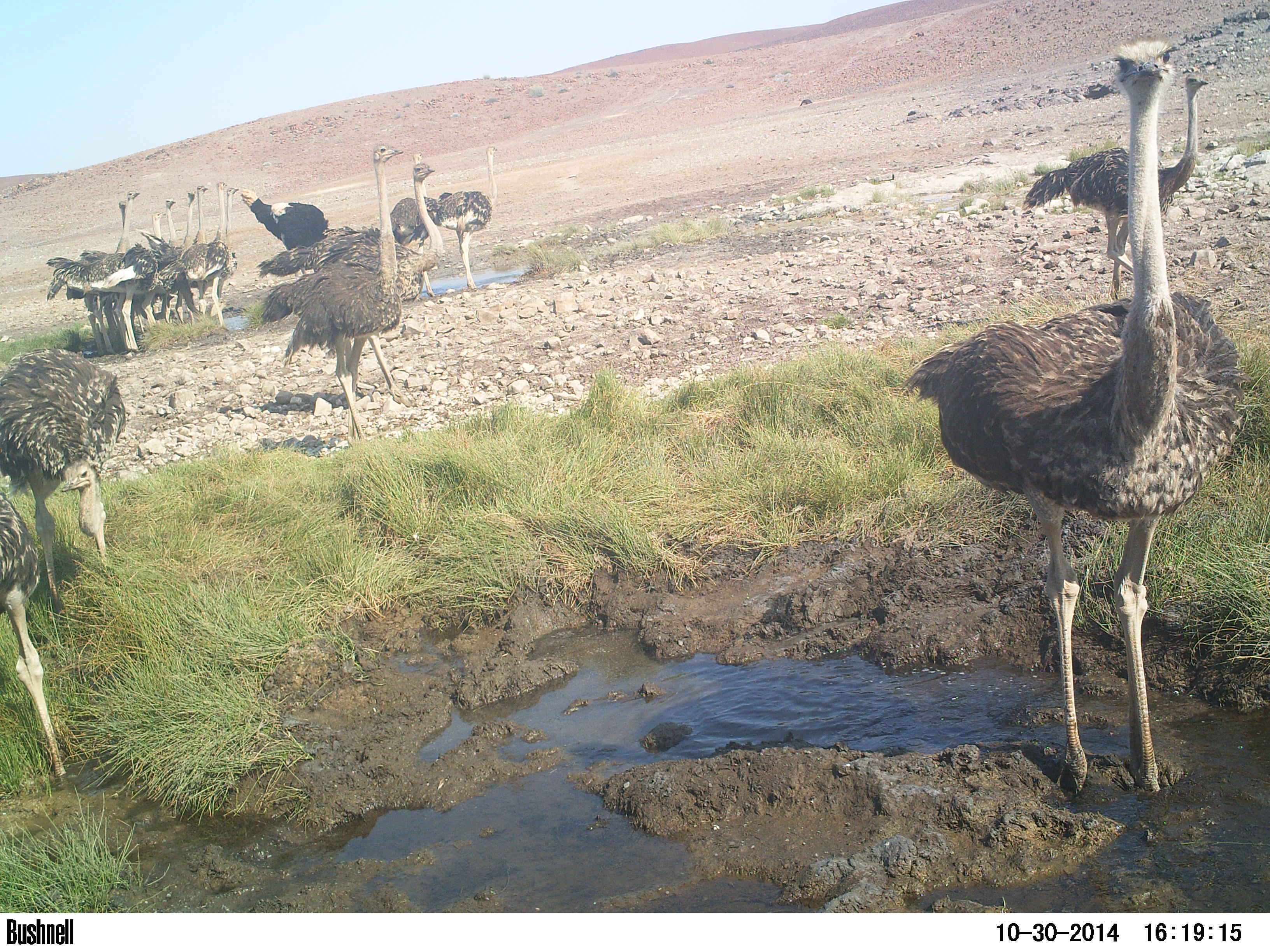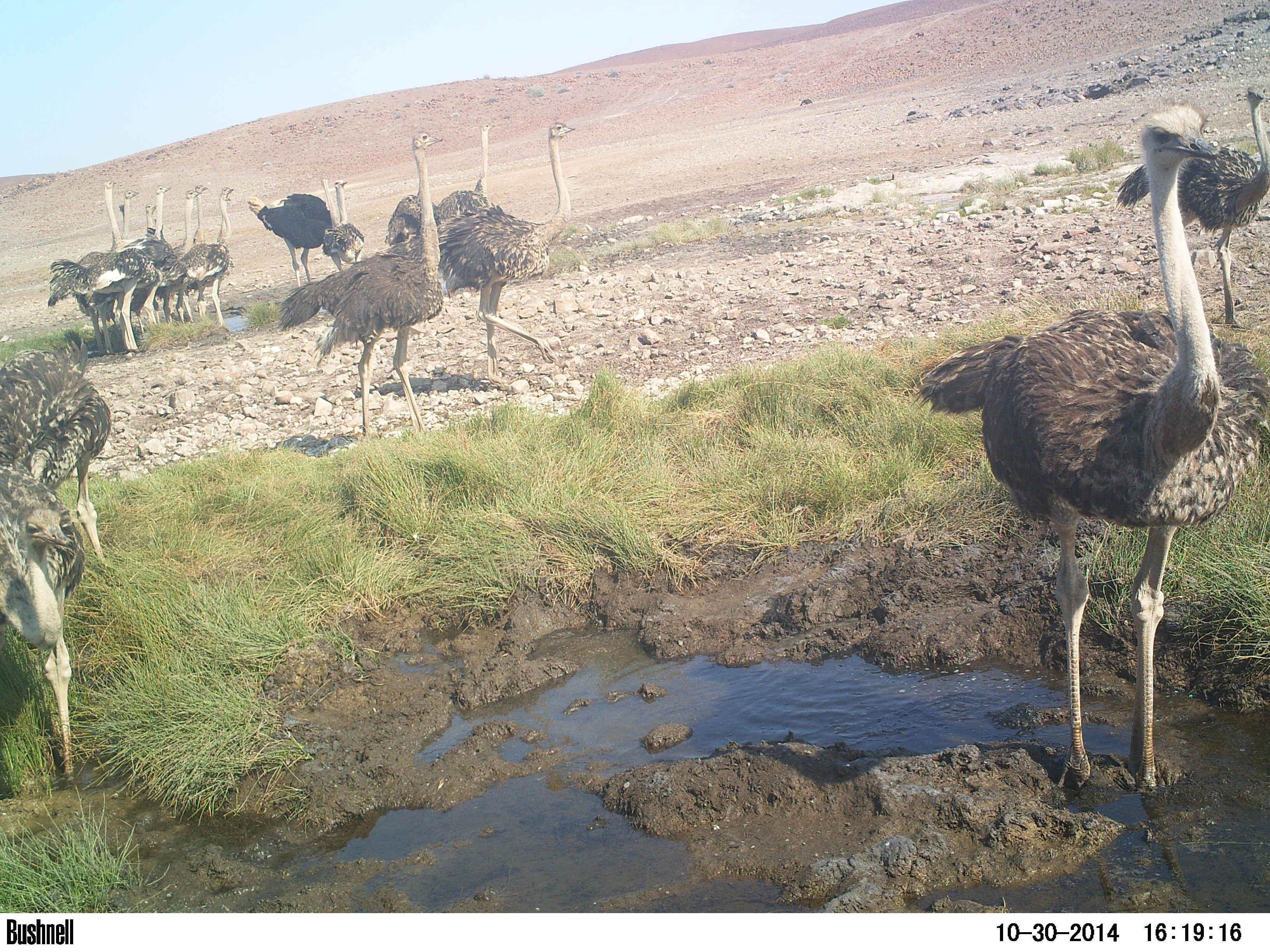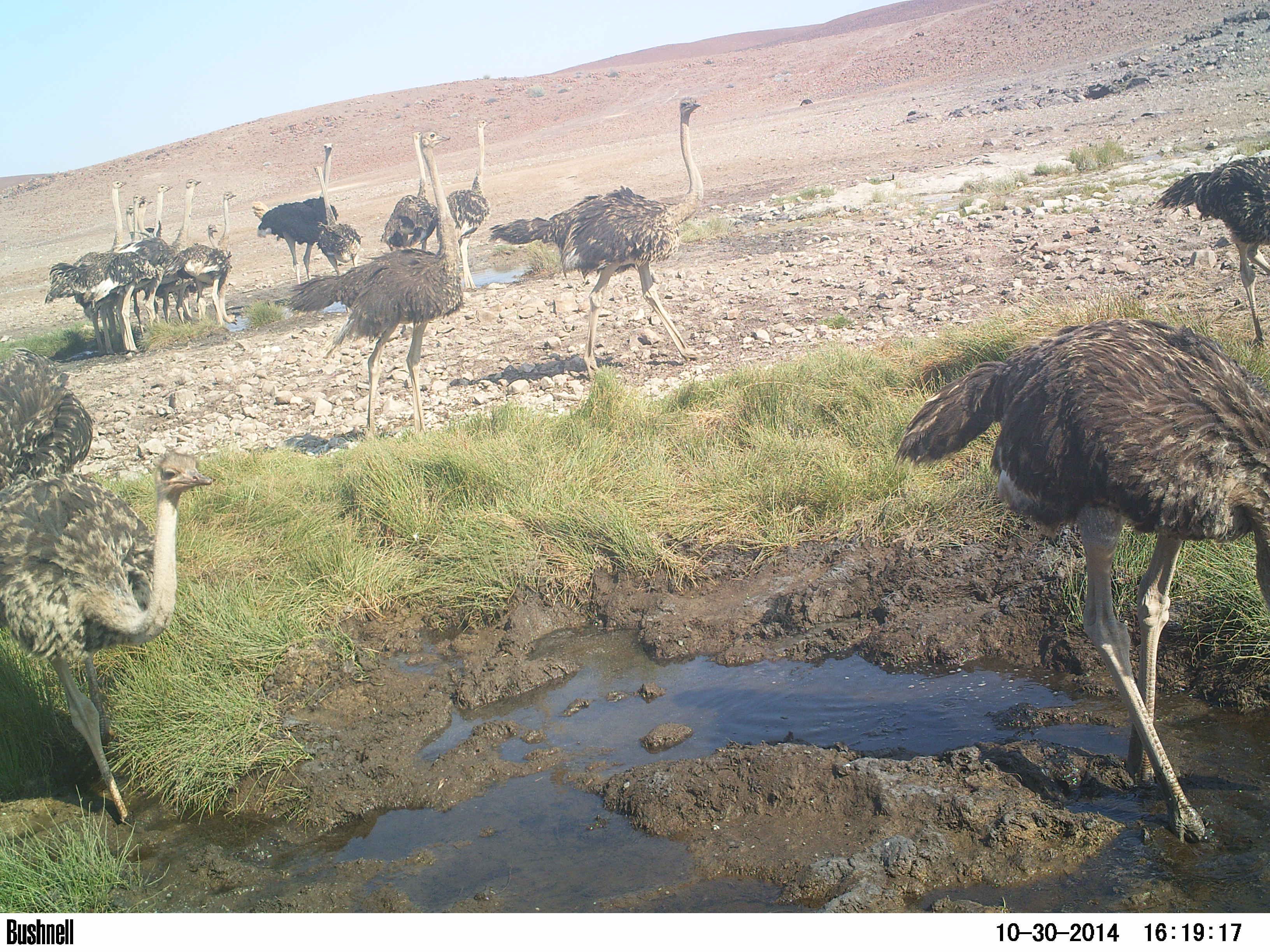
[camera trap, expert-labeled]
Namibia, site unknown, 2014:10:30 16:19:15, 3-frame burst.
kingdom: Animalia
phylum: Chordata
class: Aves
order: Struthioniformes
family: Struthionidae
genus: Struthio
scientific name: Struthio camelus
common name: common ostrich